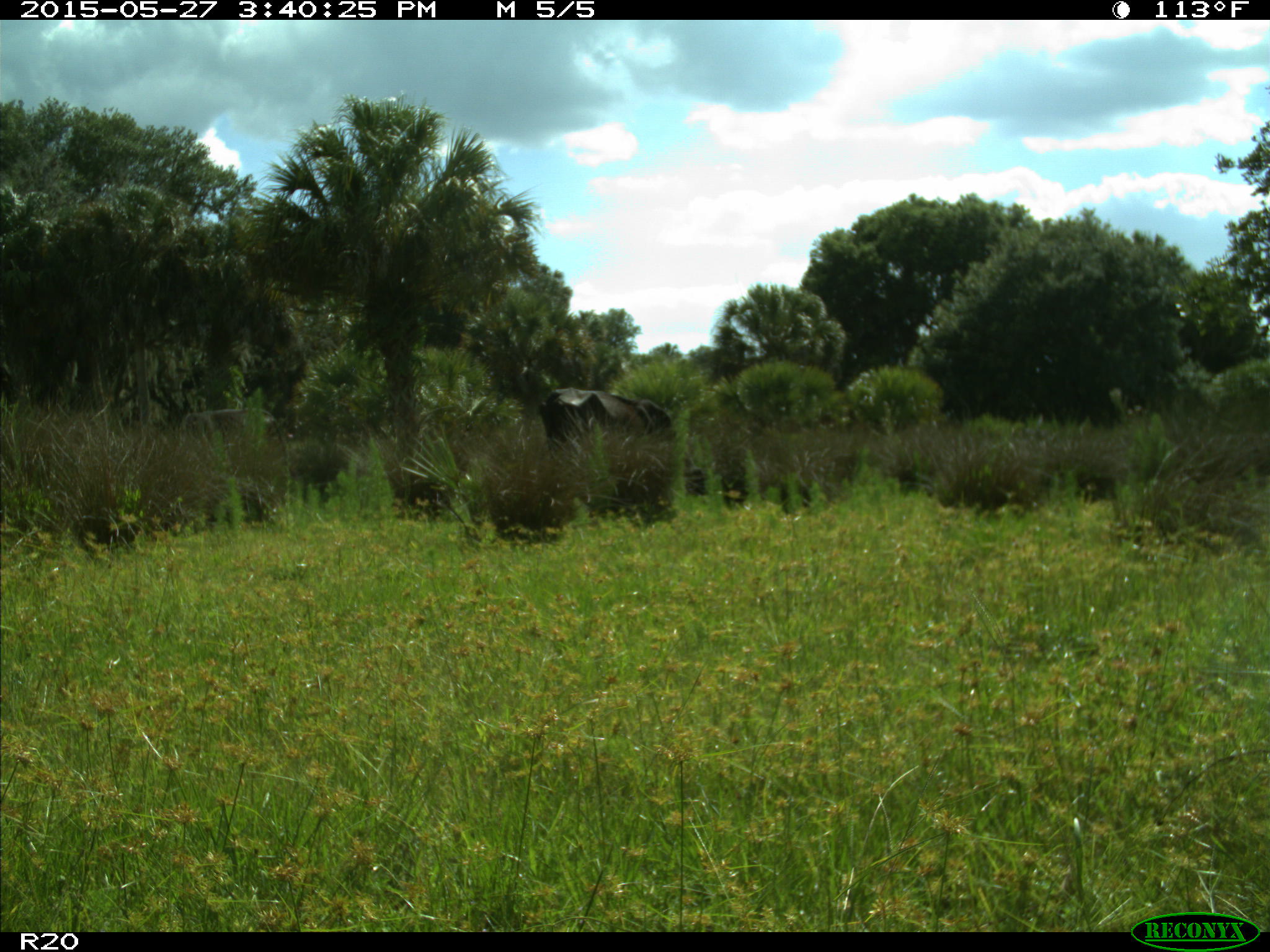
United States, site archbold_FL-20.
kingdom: Animalia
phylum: Chordata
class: Mammalia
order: Artiodactyla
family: Bovidae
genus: Bos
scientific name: Bos taurus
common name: domestic cow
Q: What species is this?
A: Bos taurus (domestic cow).